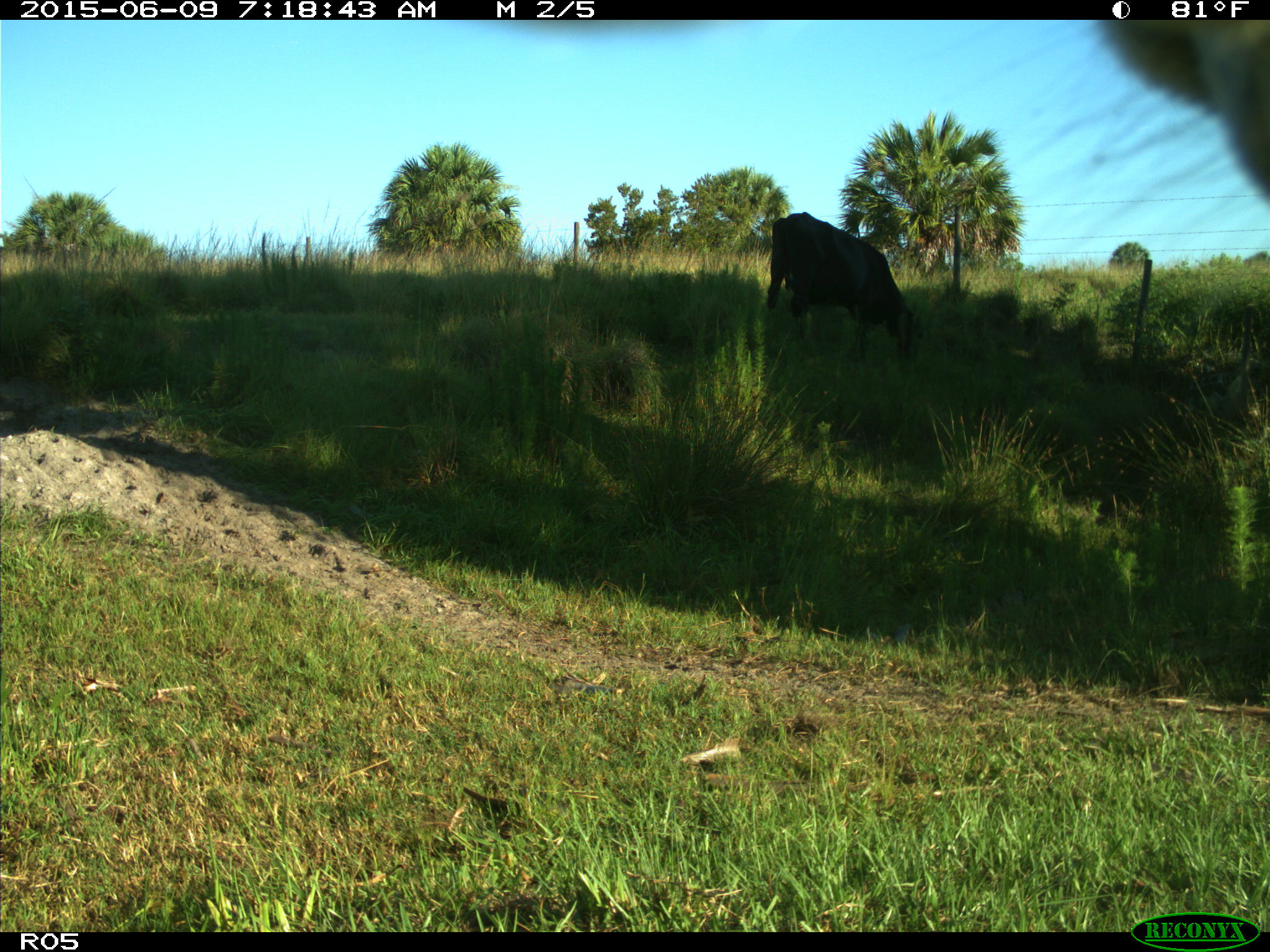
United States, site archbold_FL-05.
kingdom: Animalia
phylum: Chordata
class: Mammalia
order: Artiodactyla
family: Bovidae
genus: Bos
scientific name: Bos taurus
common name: domestic cow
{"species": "Bos taurus (domestic cow)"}